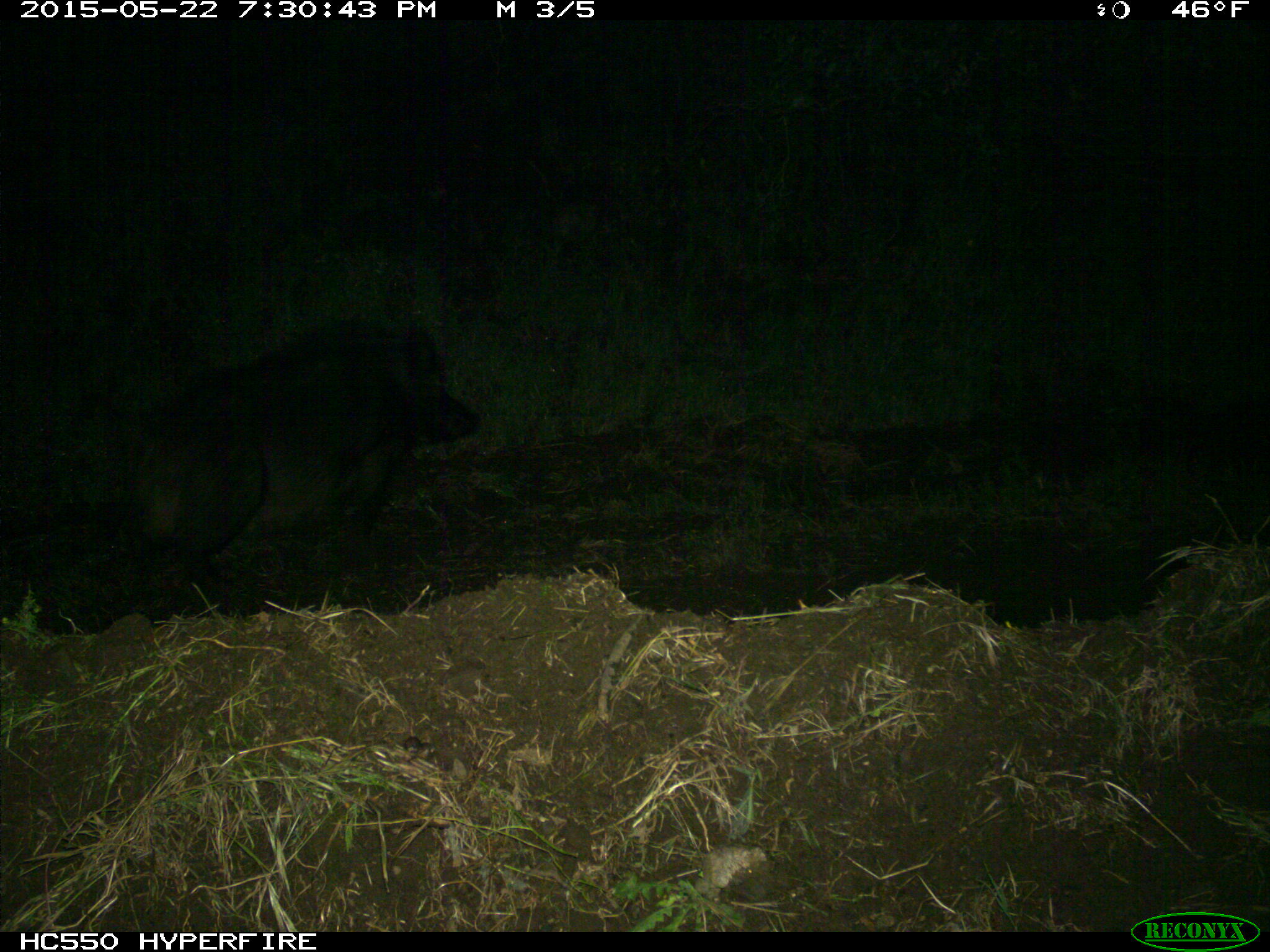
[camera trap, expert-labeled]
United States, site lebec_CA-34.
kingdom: Animalia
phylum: Chordata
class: Mammalia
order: Artiodactyla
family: Suidae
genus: Sus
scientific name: Sus scrofa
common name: wild boar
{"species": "Sus scrofa (wild boar)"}